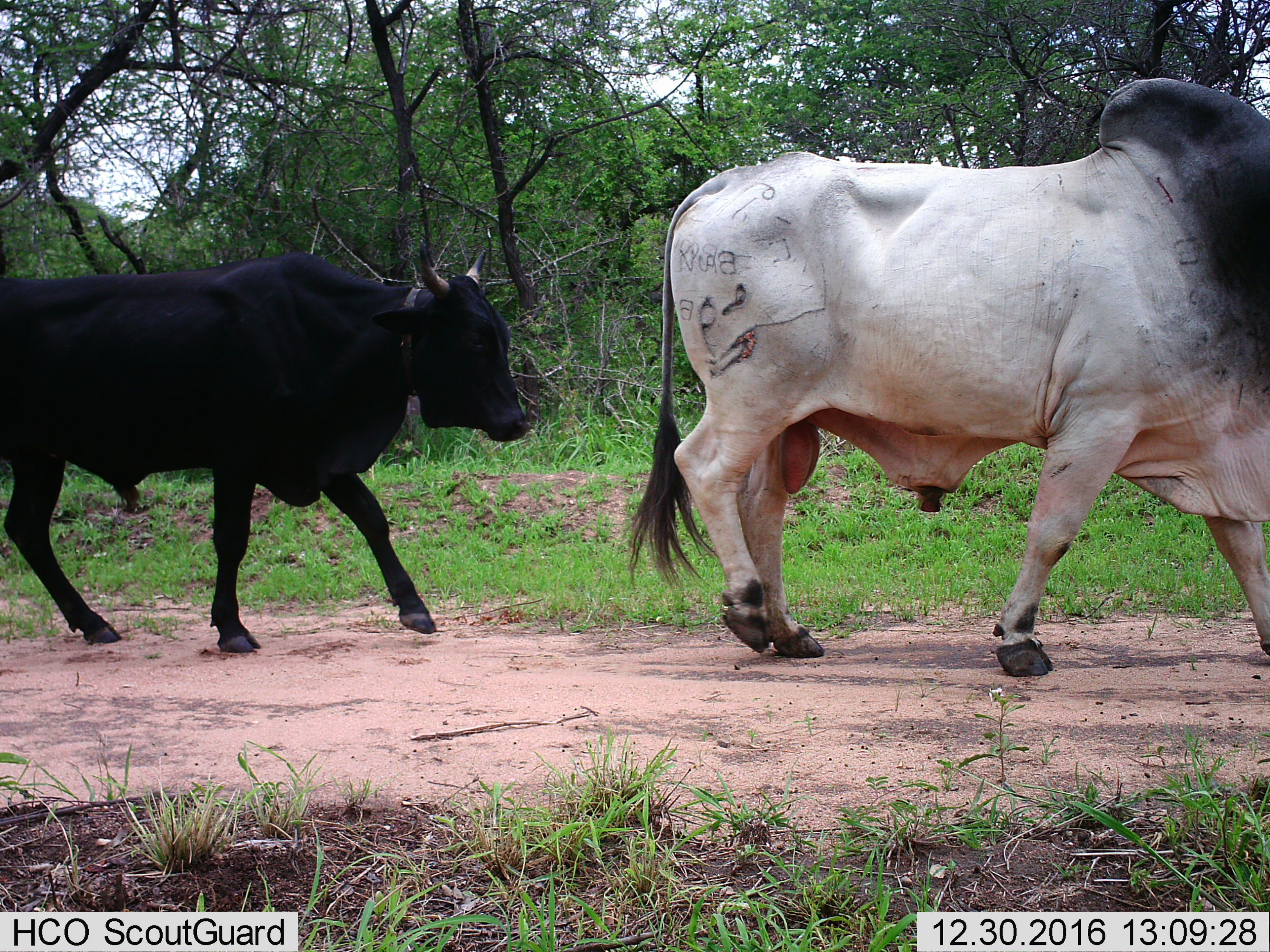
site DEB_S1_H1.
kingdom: Animalia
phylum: Chordata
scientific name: Vertebrata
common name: domestic animal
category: domesticanimal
Domesticanimal (domestic animal) (Vertebrata), count 2. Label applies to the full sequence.